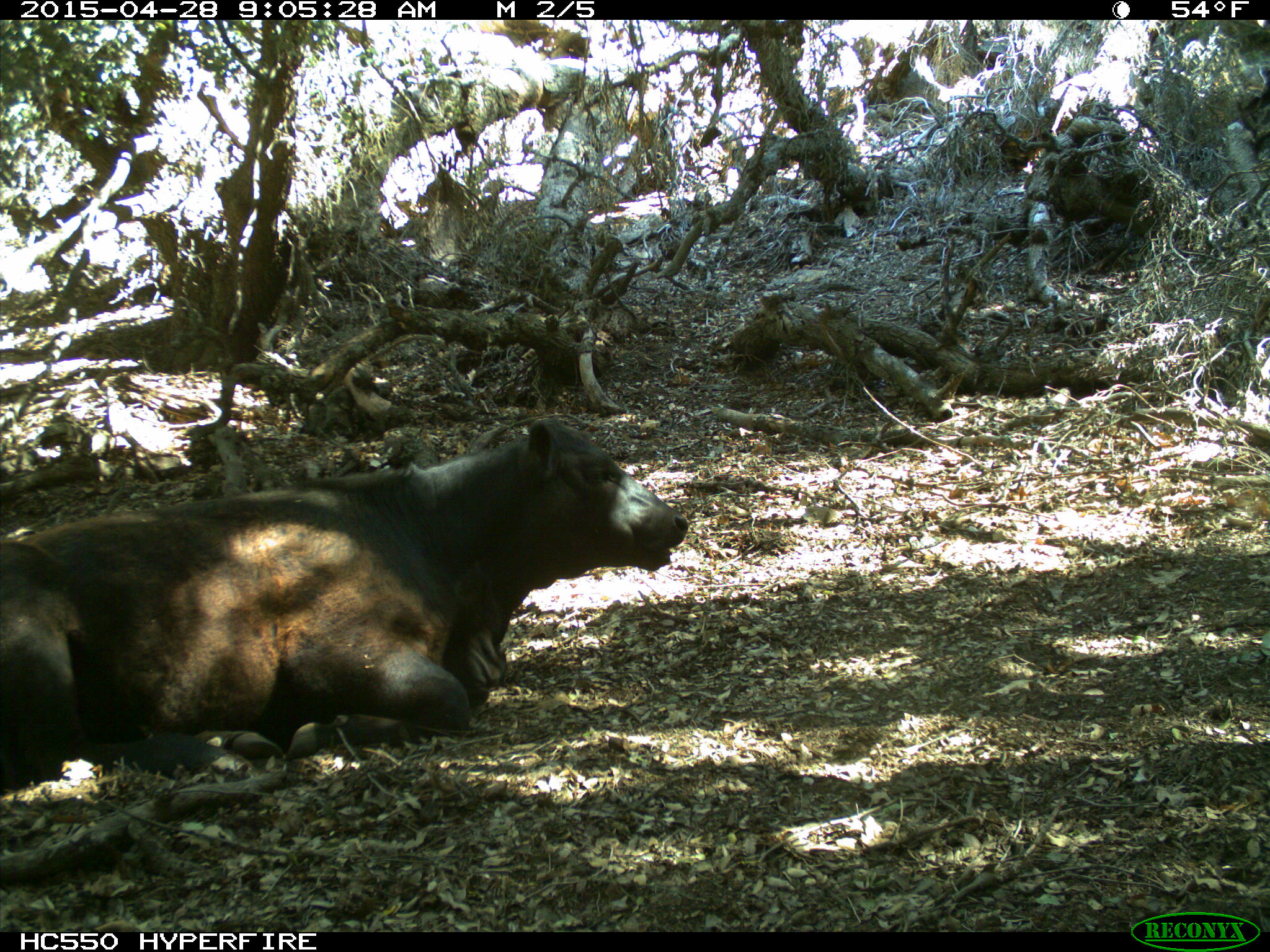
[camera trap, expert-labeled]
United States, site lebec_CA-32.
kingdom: Animalia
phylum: Chordata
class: Mammalia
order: Artiodactyla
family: Bovidae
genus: Bos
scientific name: Bos taurus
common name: domestic cow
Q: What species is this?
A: Bos taurus (domestic cow).